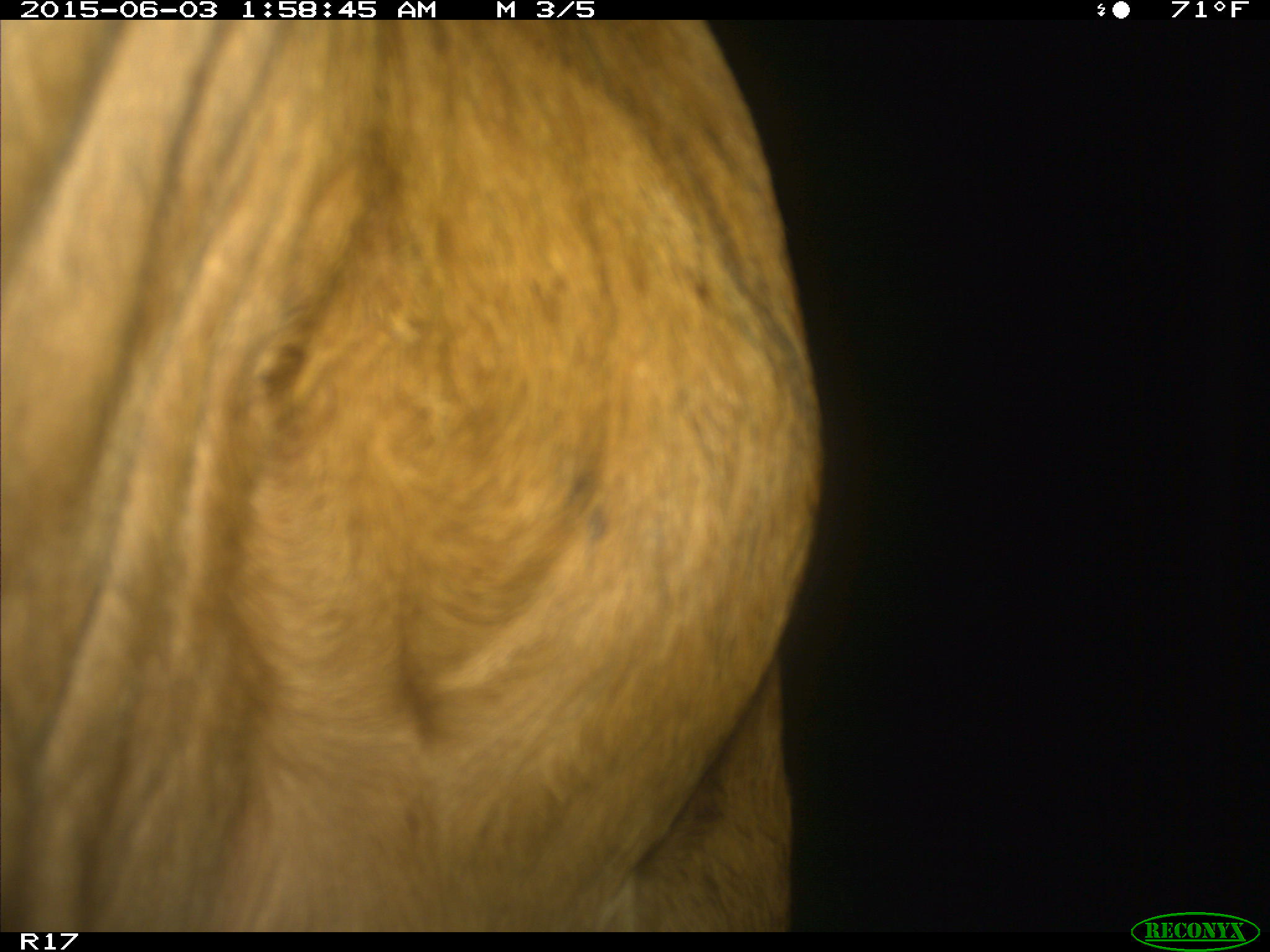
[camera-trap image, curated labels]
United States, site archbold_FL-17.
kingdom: Animalia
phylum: Chordata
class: Mammalia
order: Artiodactyla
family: Bovidae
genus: Bos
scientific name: Bos taurus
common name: domestic cow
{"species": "Bos taurus (domestic cow)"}